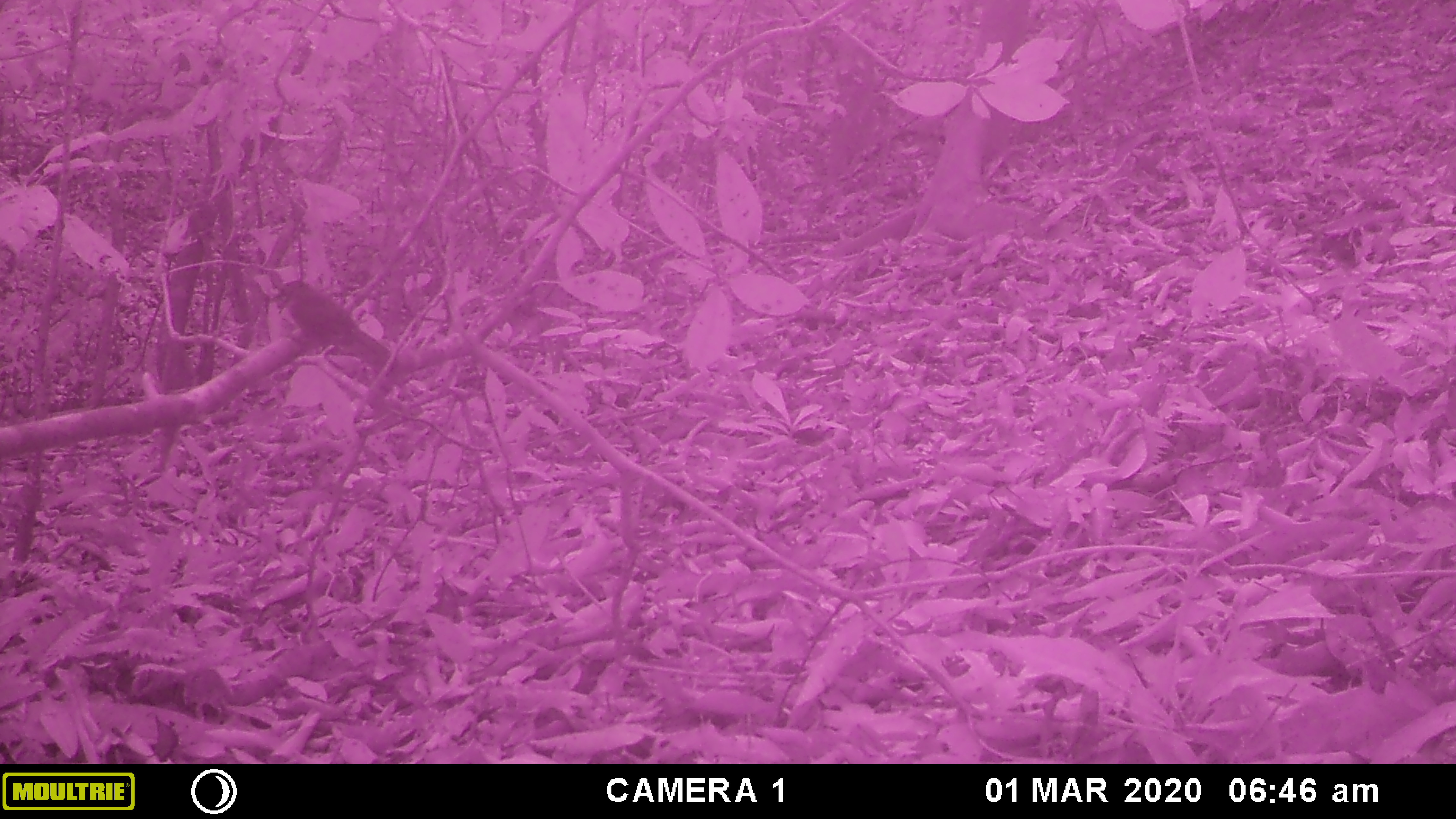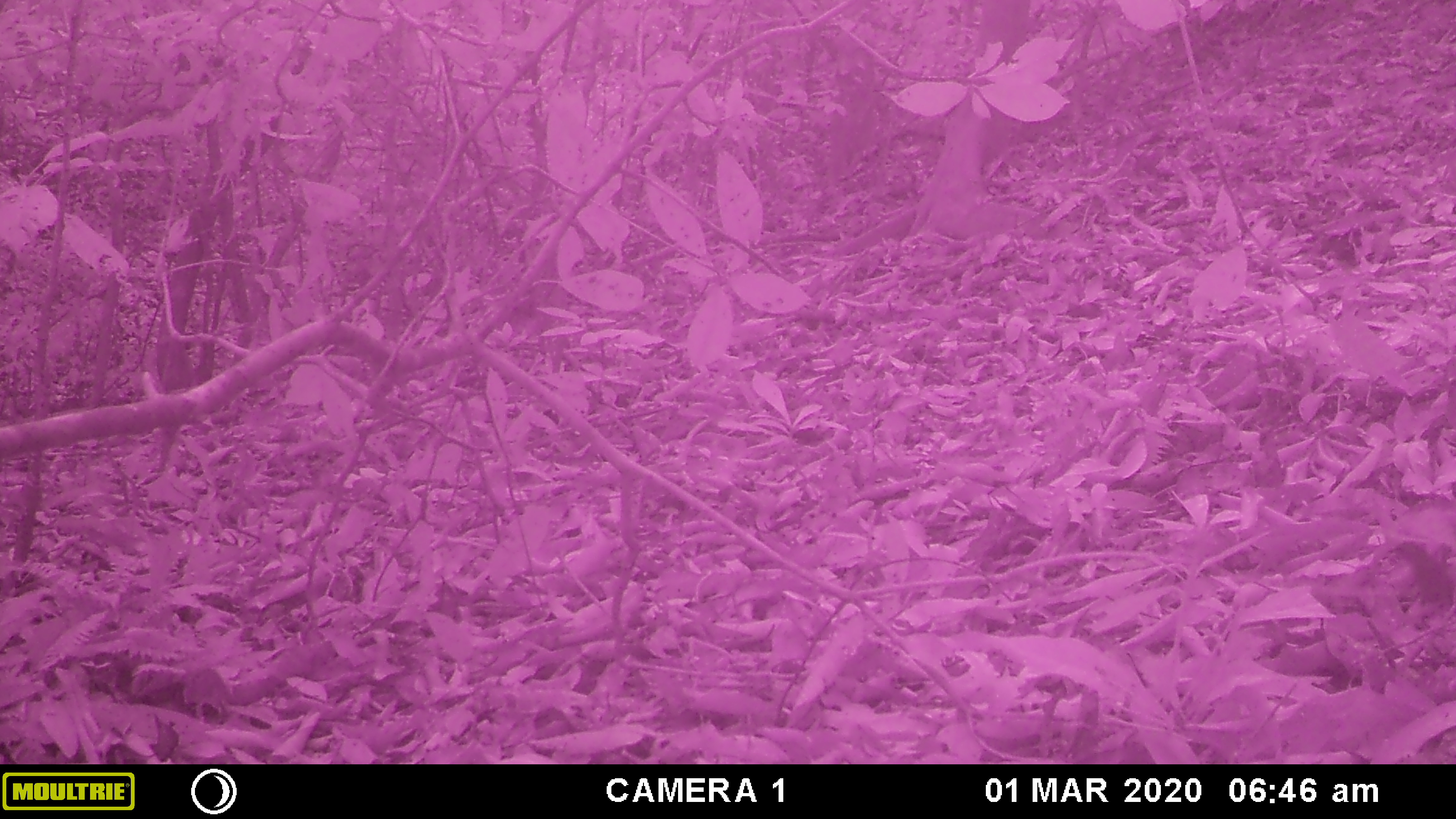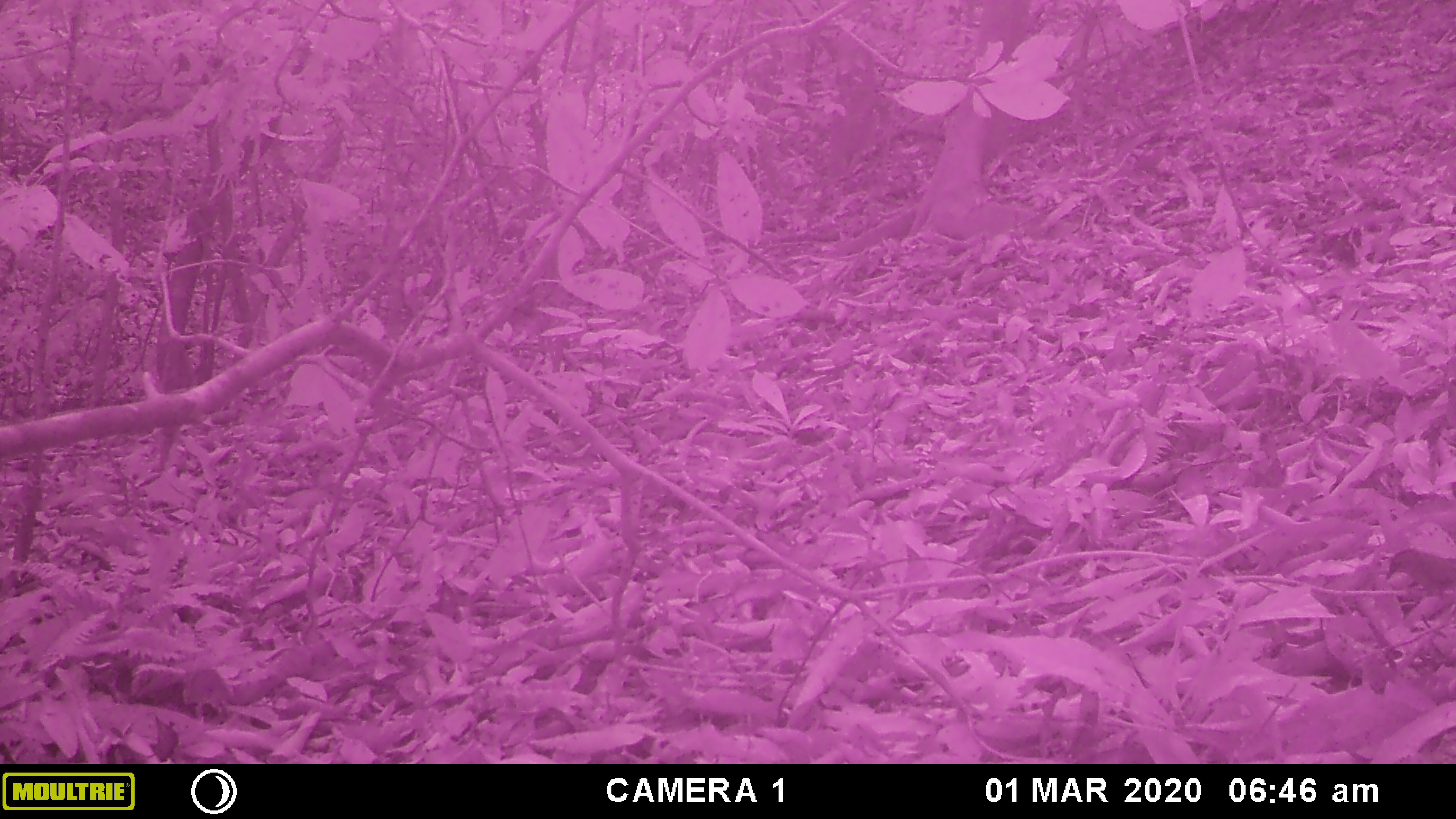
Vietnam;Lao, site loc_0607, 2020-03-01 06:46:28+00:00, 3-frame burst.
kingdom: Animalia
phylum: Chordata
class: Aves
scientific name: Aves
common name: bird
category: unidentified bird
Unidentified bird (bird) (Aves). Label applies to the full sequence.